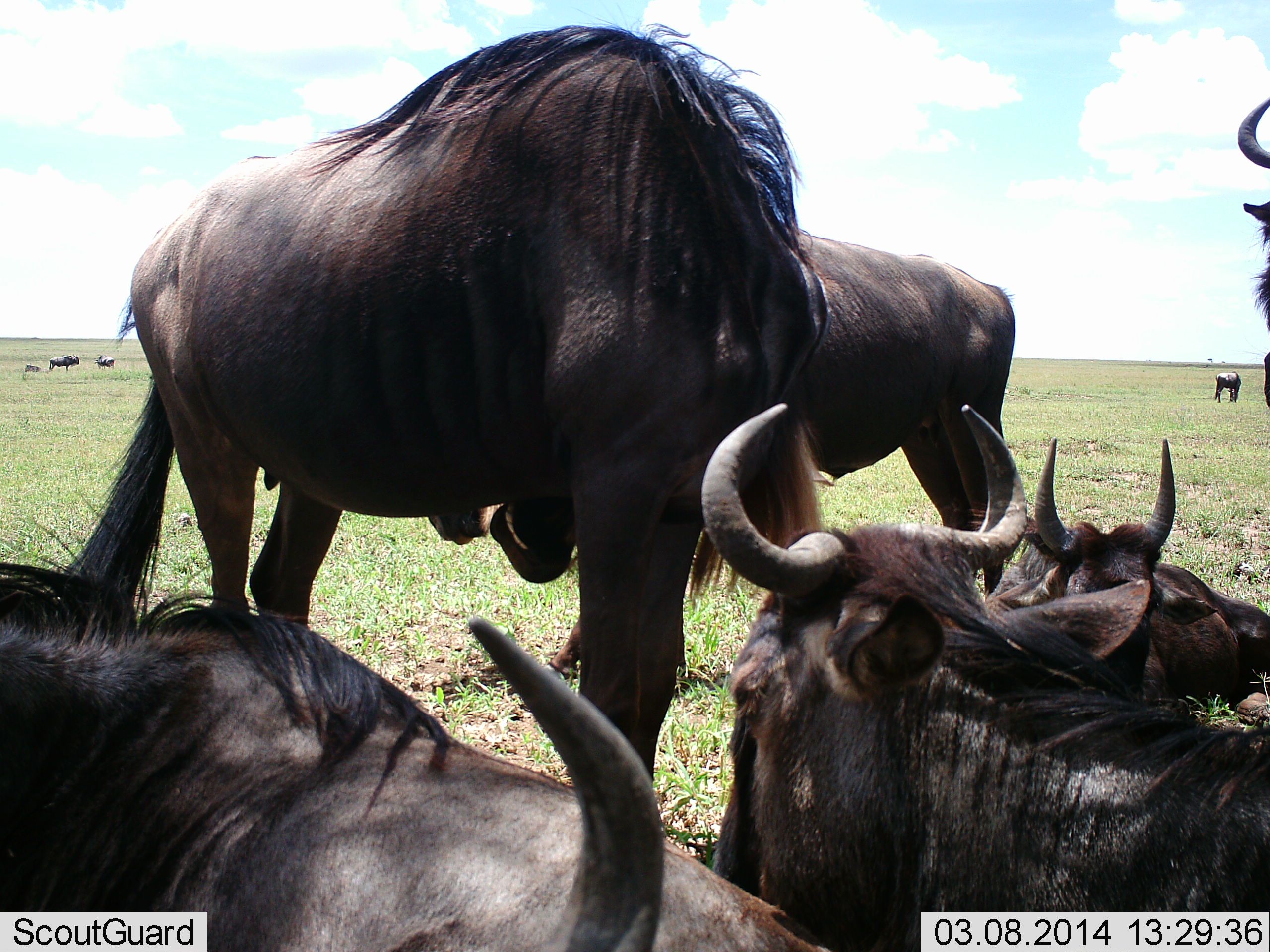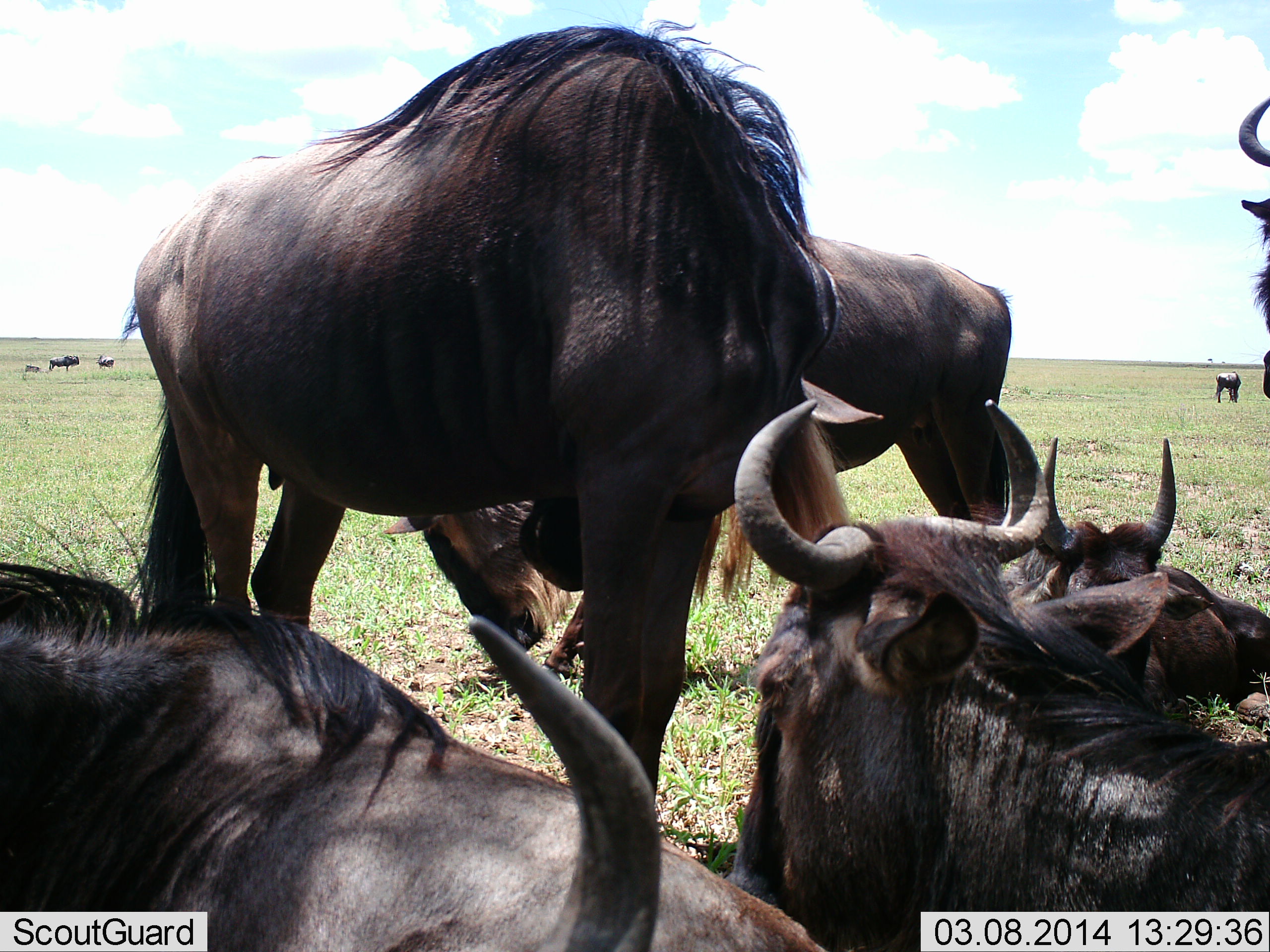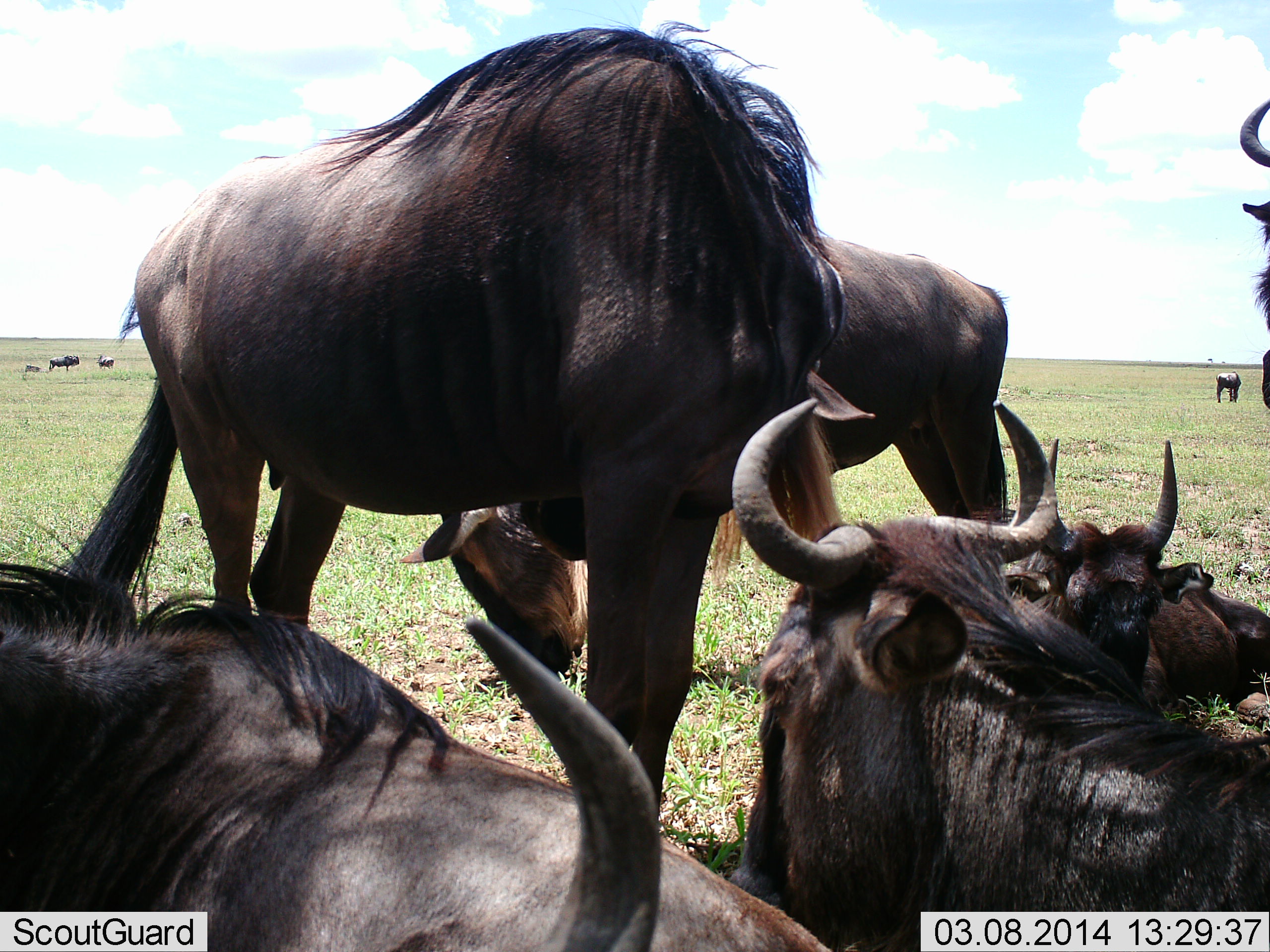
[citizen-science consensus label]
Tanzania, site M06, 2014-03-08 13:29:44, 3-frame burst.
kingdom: Animalia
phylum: Chordata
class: Mammalia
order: Artiodactyla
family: Bovidae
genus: Connochaetes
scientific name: Connochaetes taurinus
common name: blue wildebeest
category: wildebeest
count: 10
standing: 100%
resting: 100%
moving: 18%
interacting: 18%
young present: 9%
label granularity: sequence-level